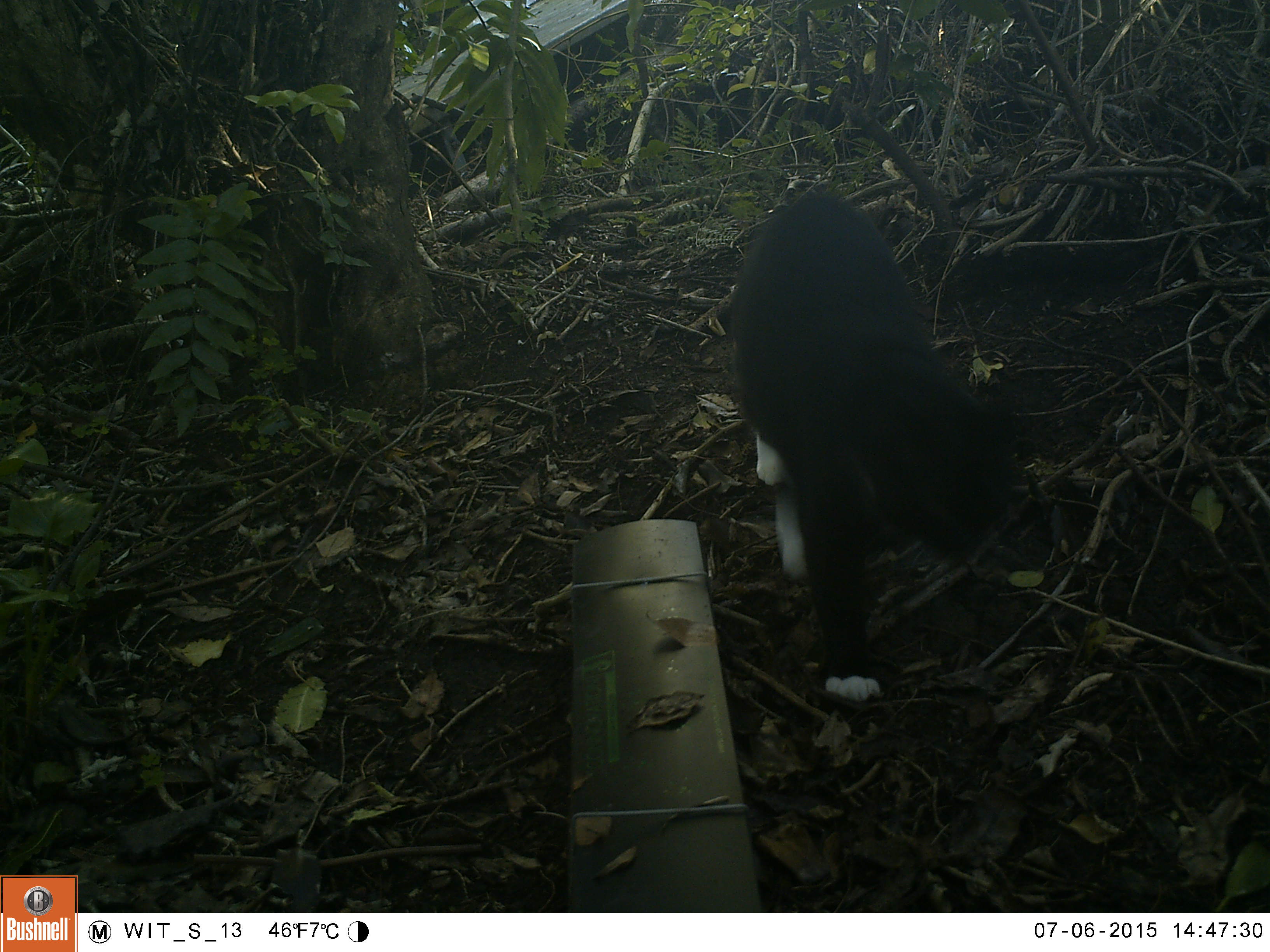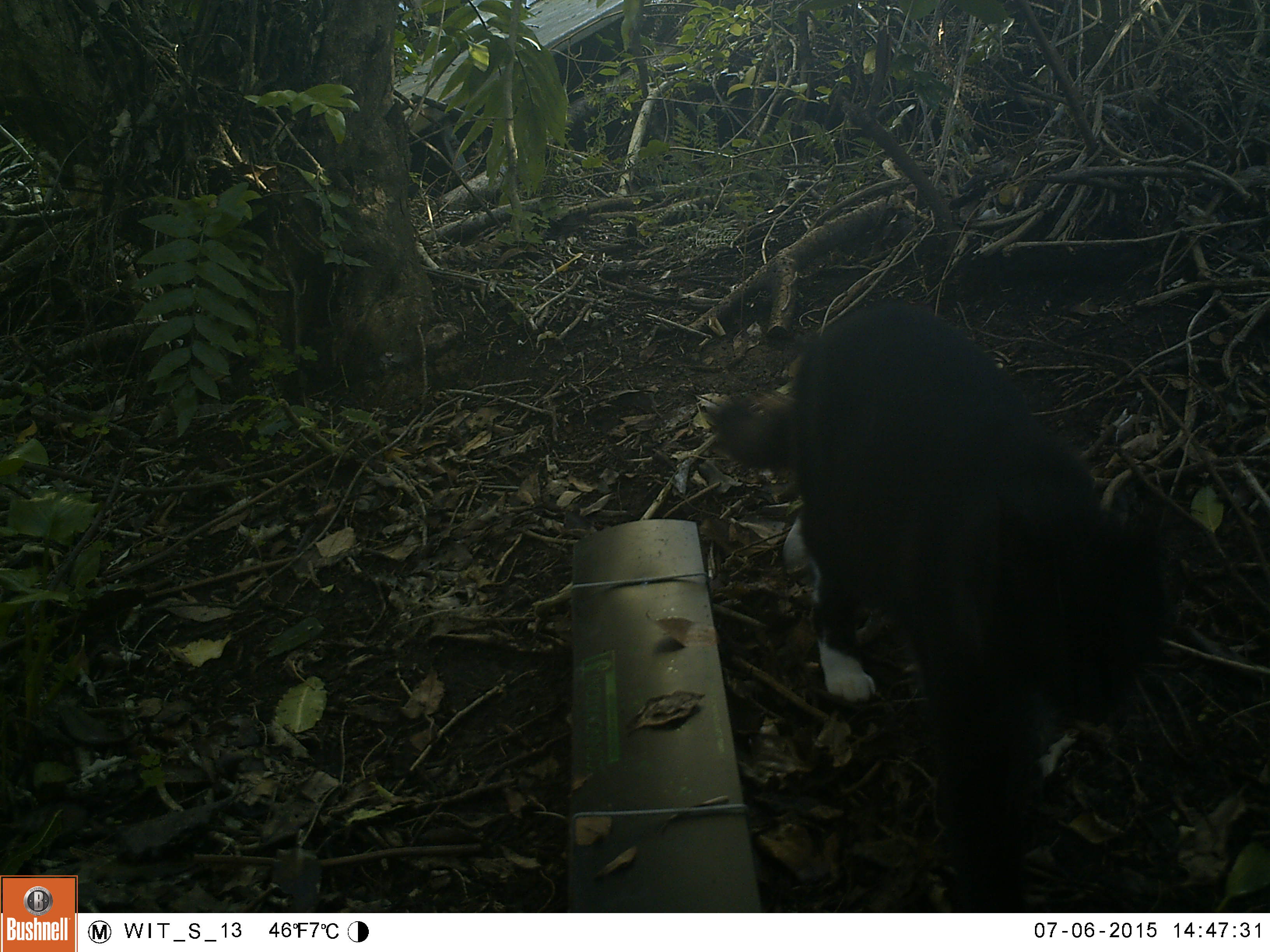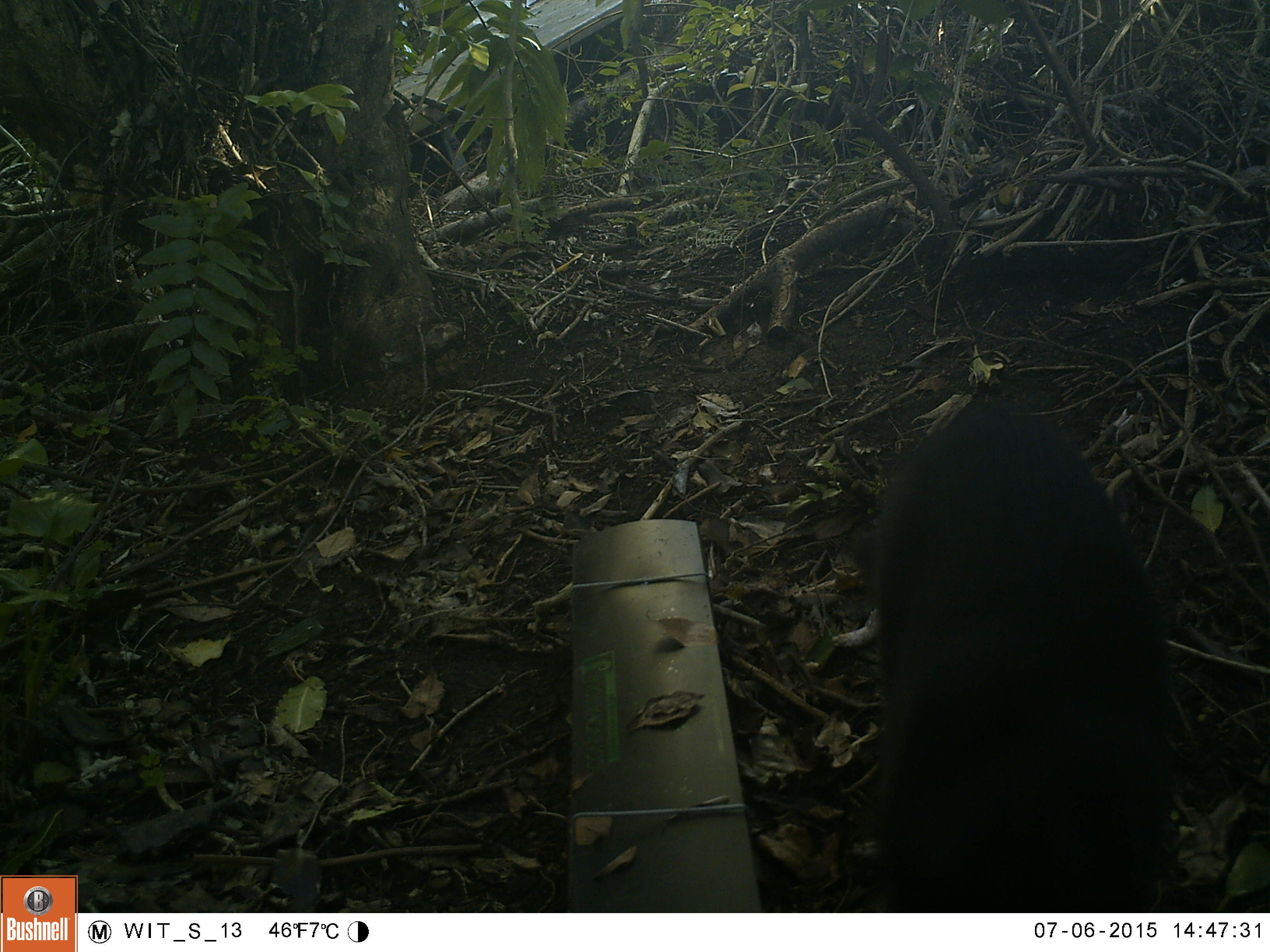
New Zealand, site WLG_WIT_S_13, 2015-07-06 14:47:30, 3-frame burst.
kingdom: Animalia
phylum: Chordata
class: Mammalia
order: Carnivora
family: Felidae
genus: Felis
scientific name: Felis catus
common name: domestic cat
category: cat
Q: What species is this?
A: Cat (domestic cat) (Felis catus).